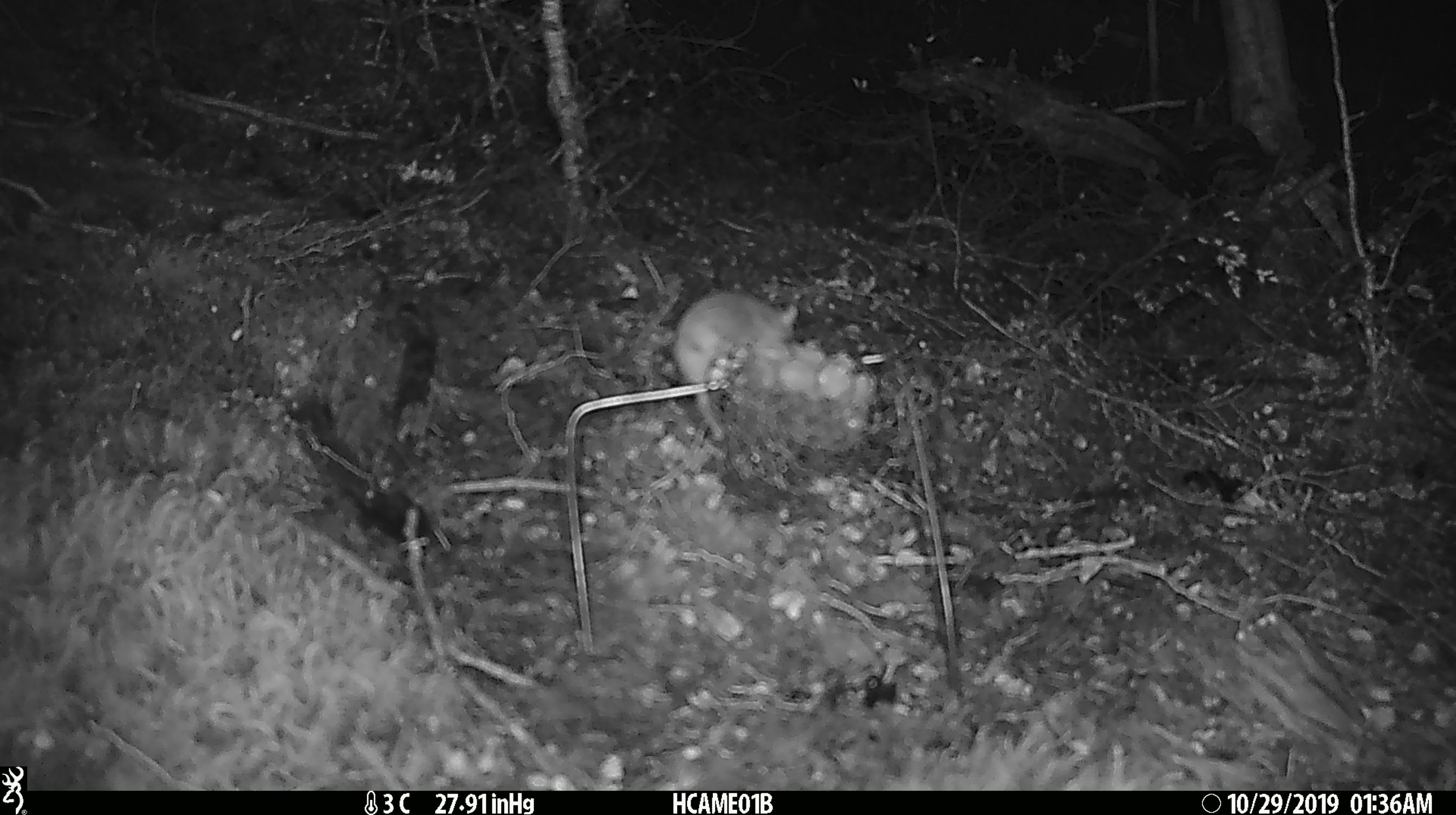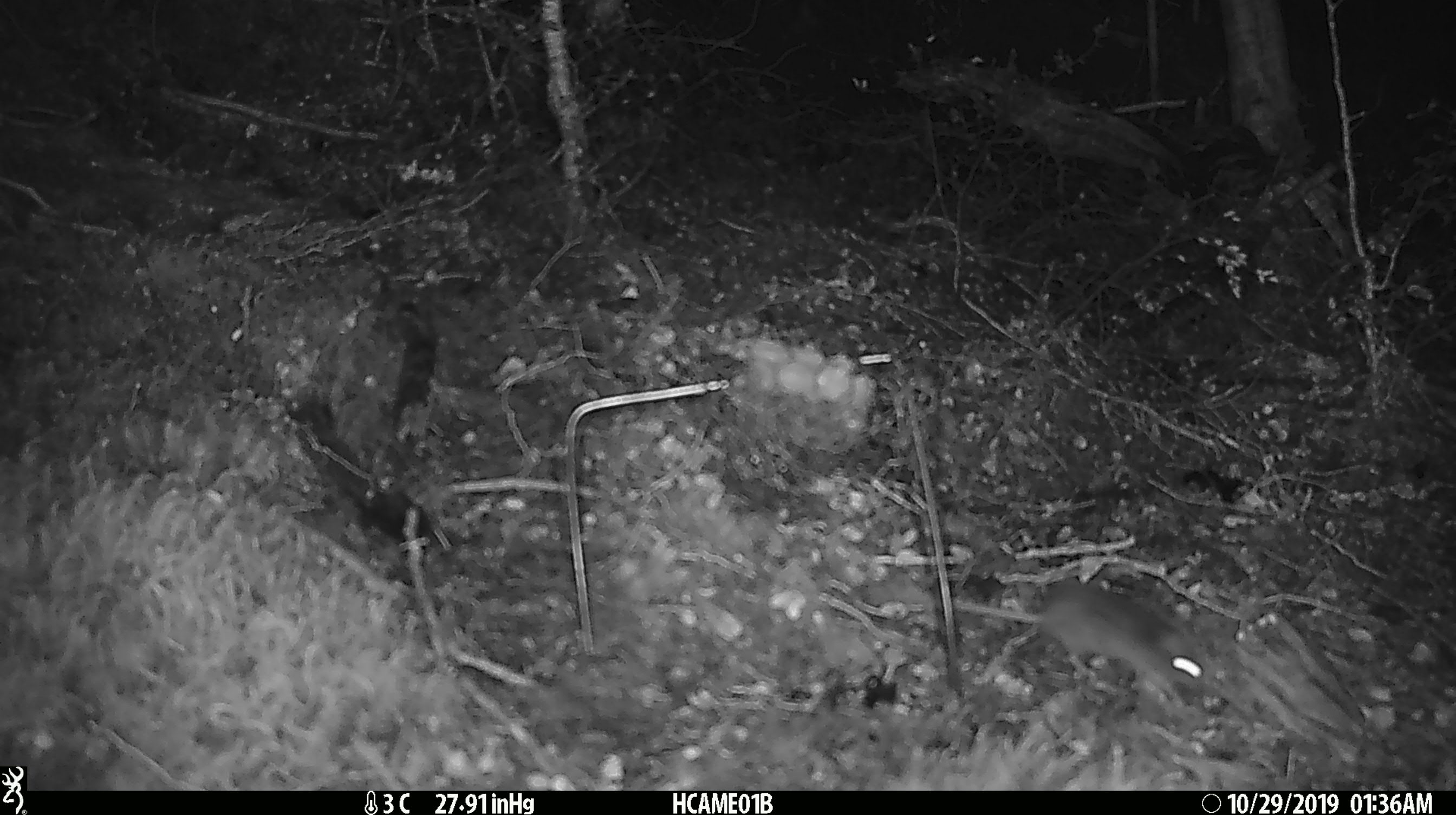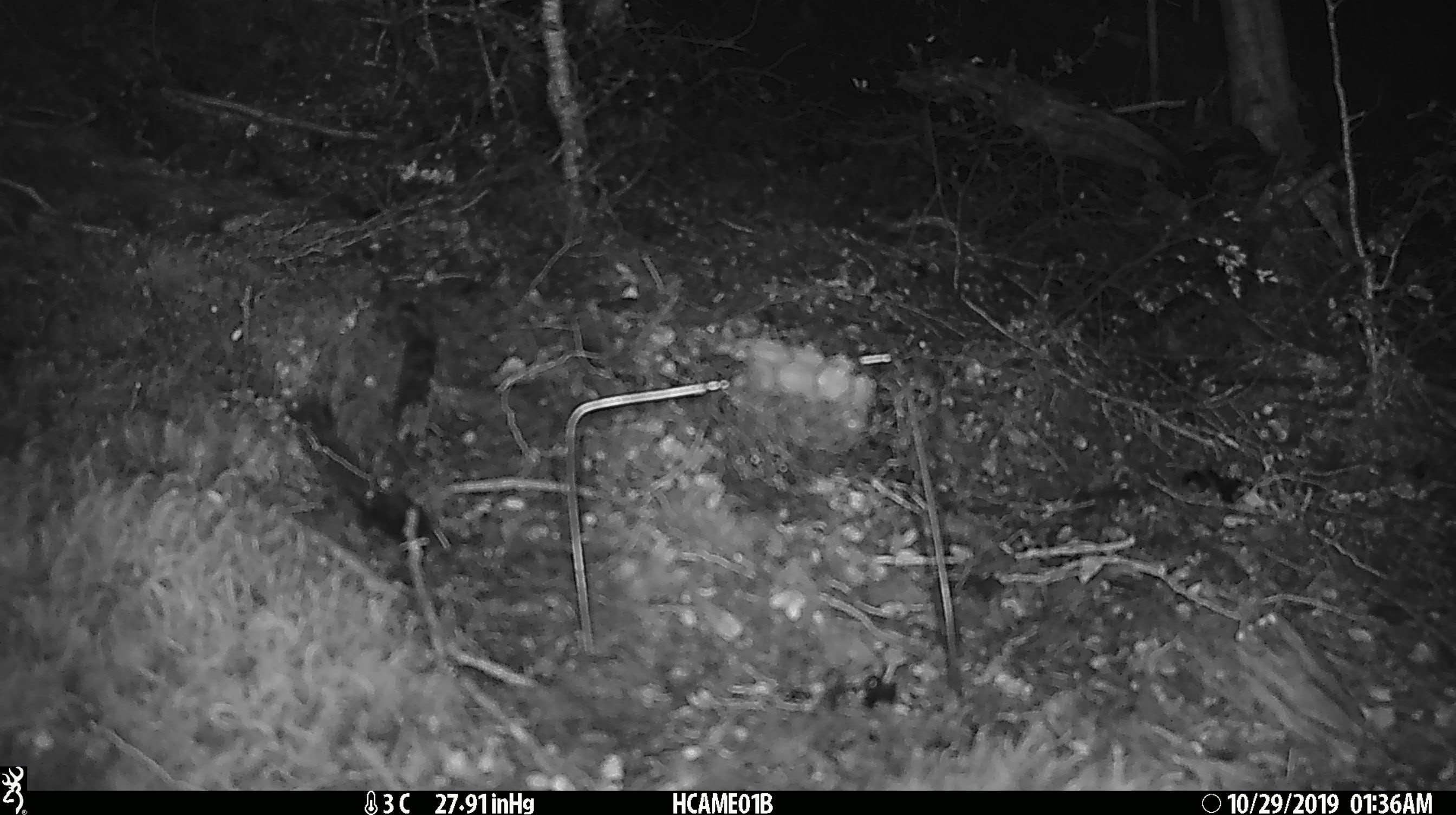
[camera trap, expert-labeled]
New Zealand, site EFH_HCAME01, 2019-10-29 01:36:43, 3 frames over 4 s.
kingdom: Animalia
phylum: Chordata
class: Mammalia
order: Rodentia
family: Muridae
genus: Mus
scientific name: Mus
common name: mouse